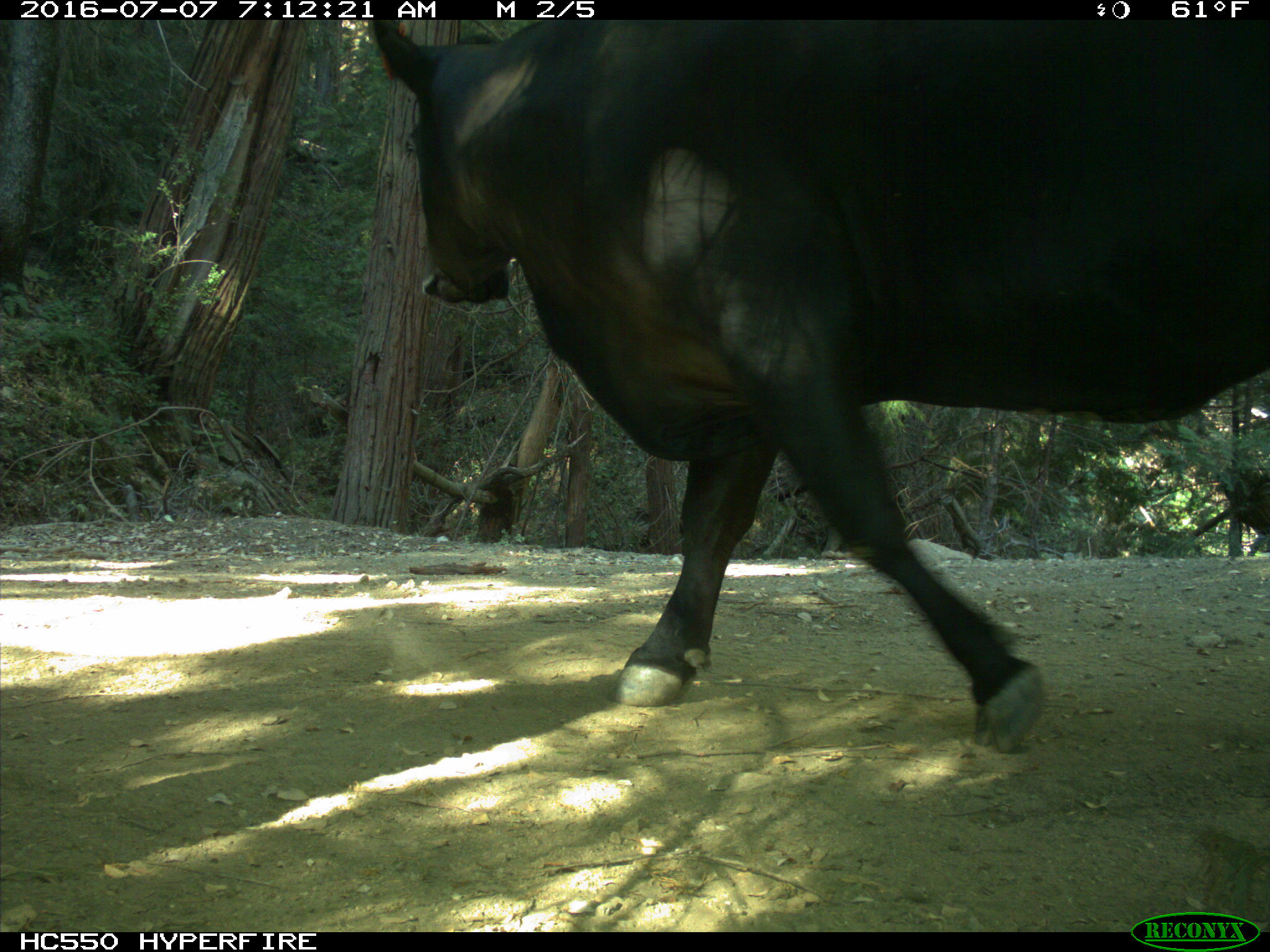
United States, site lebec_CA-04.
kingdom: Animalia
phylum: Chordata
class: Mammalia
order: Artiodactyla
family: Bovidae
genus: Bos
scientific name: Bos taurus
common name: domestic cow